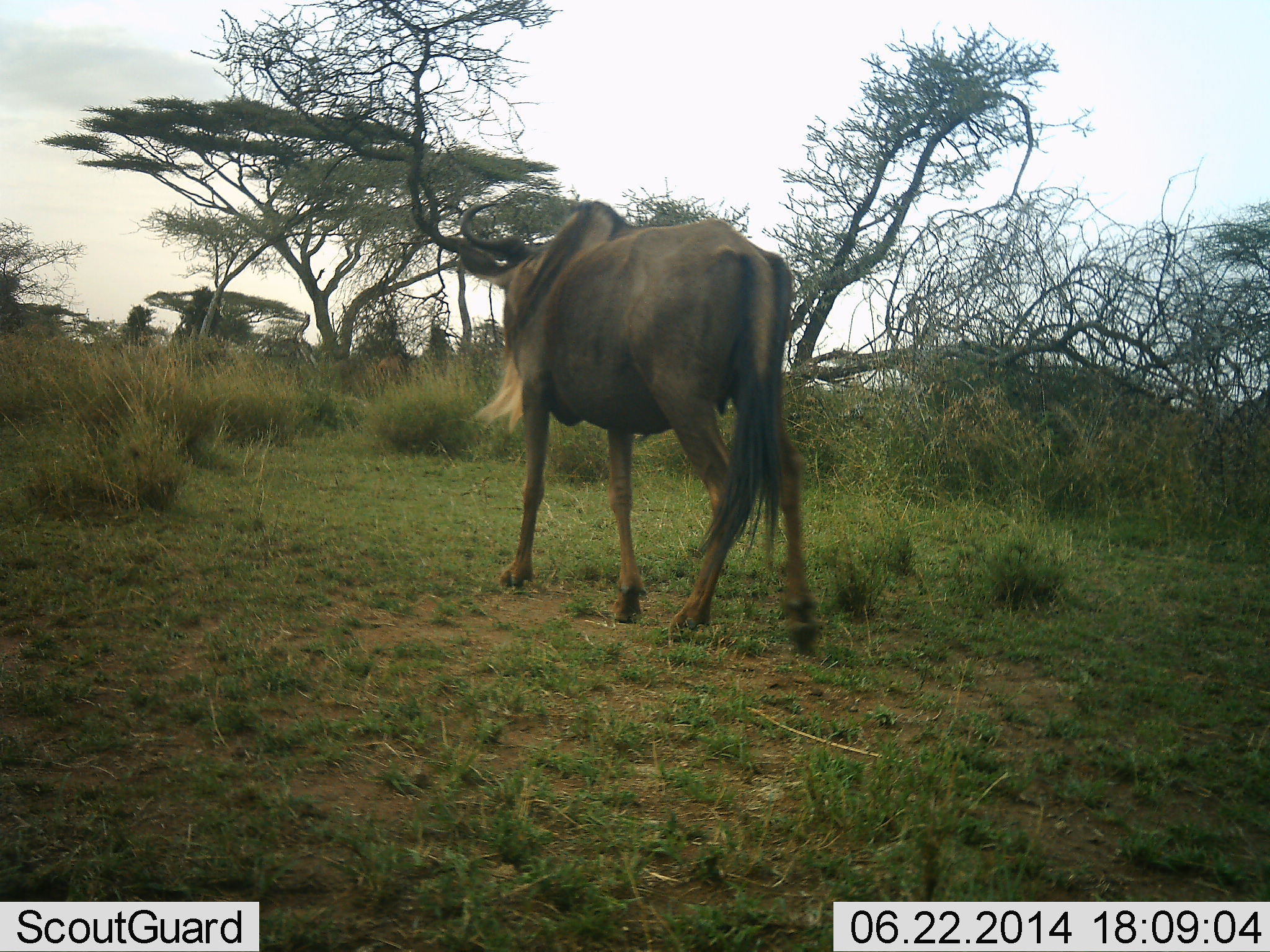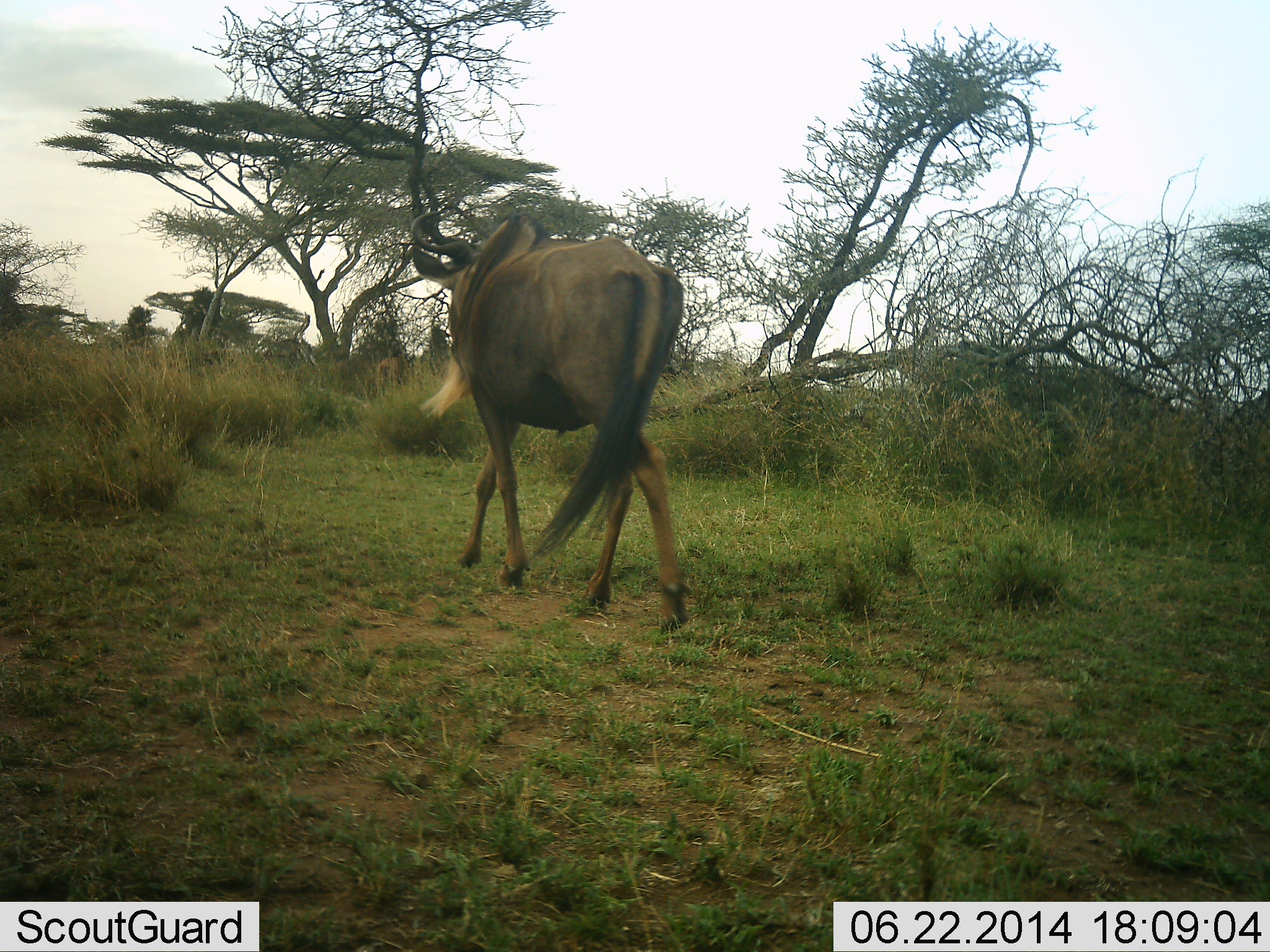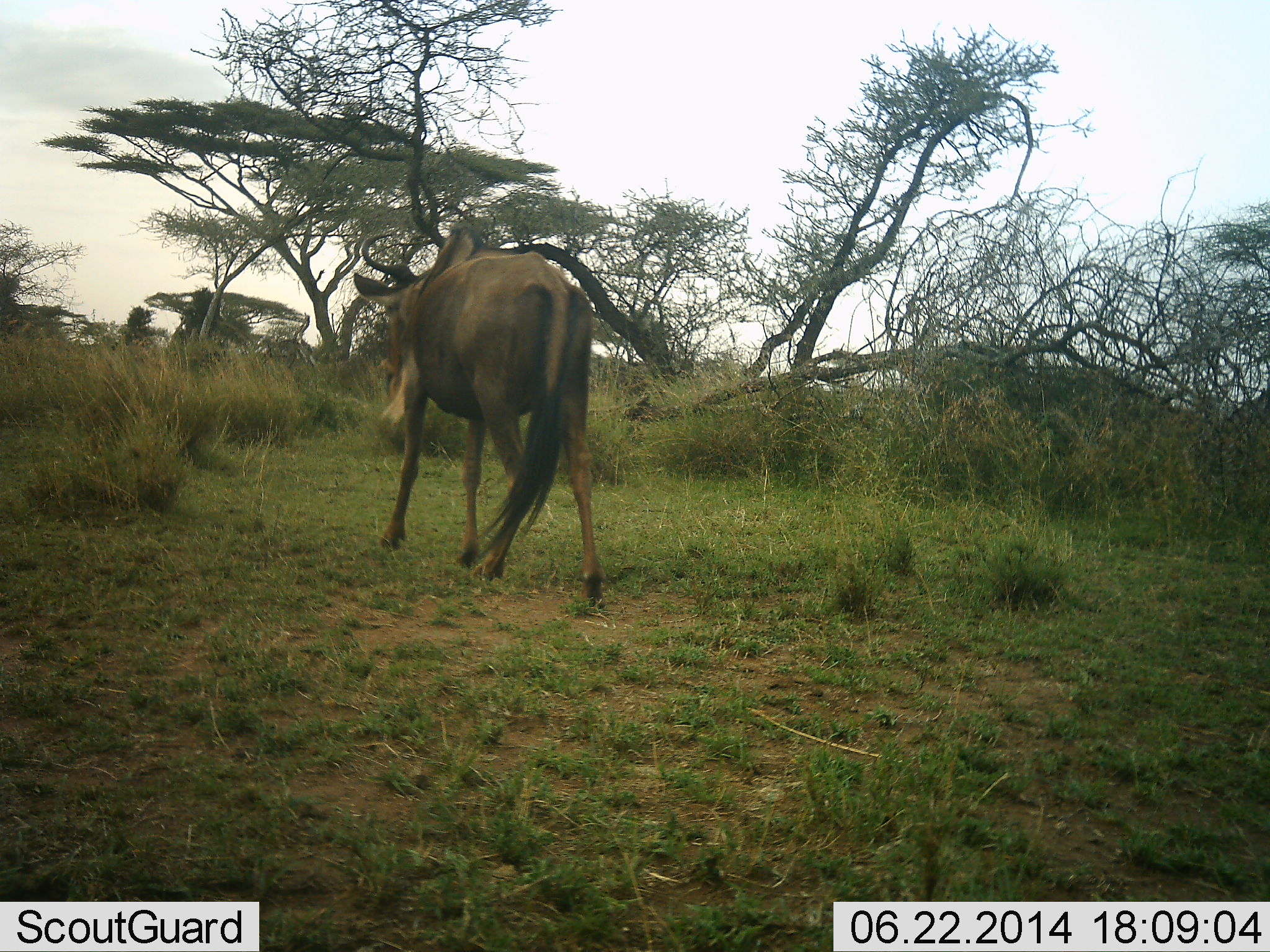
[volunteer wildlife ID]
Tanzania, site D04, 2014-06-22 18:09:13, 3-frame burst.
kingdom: Animalia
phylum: Chordata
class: Mammalia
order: Artiodactyla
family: Bovidae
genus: Connochaetes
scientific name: Connochaetes taurinus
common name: blue wildebeest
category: wildebeest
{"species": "wildebeest (blue wildebeest) (Connochaetes taurinus)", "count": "1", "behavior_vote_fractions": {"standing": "0%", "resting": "0%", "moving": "100%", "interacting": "0%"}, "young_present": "0%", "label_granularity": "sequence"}